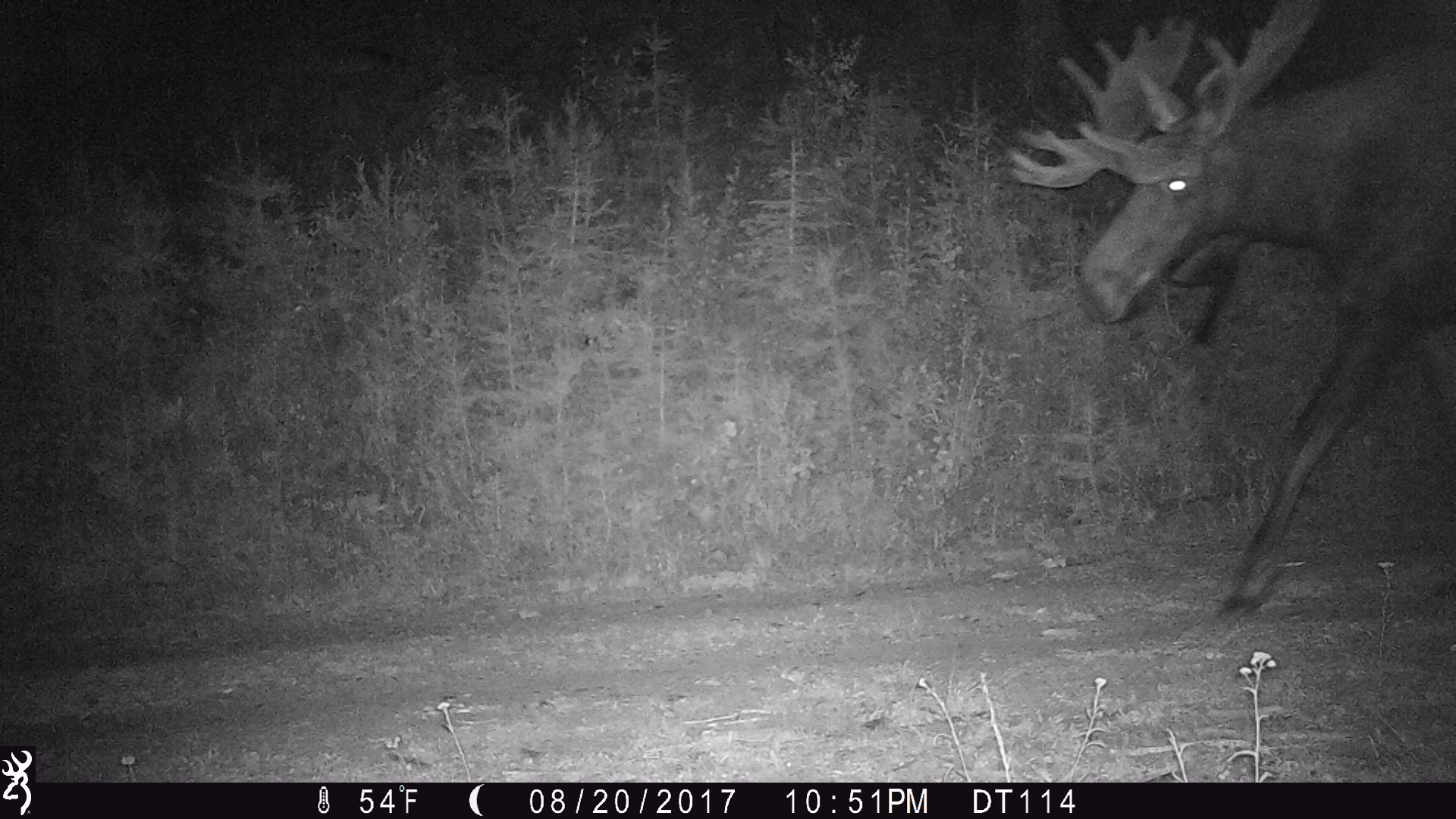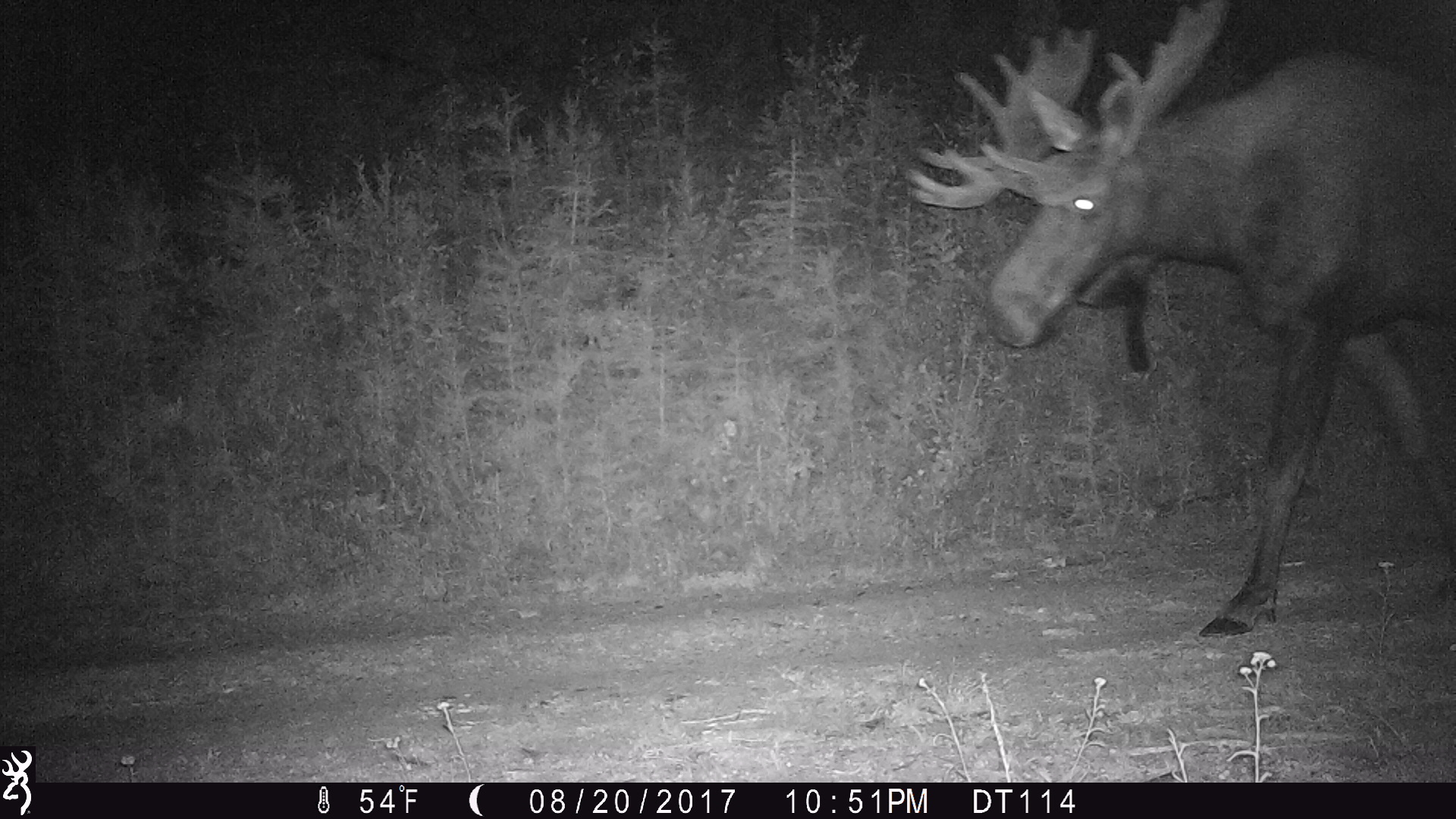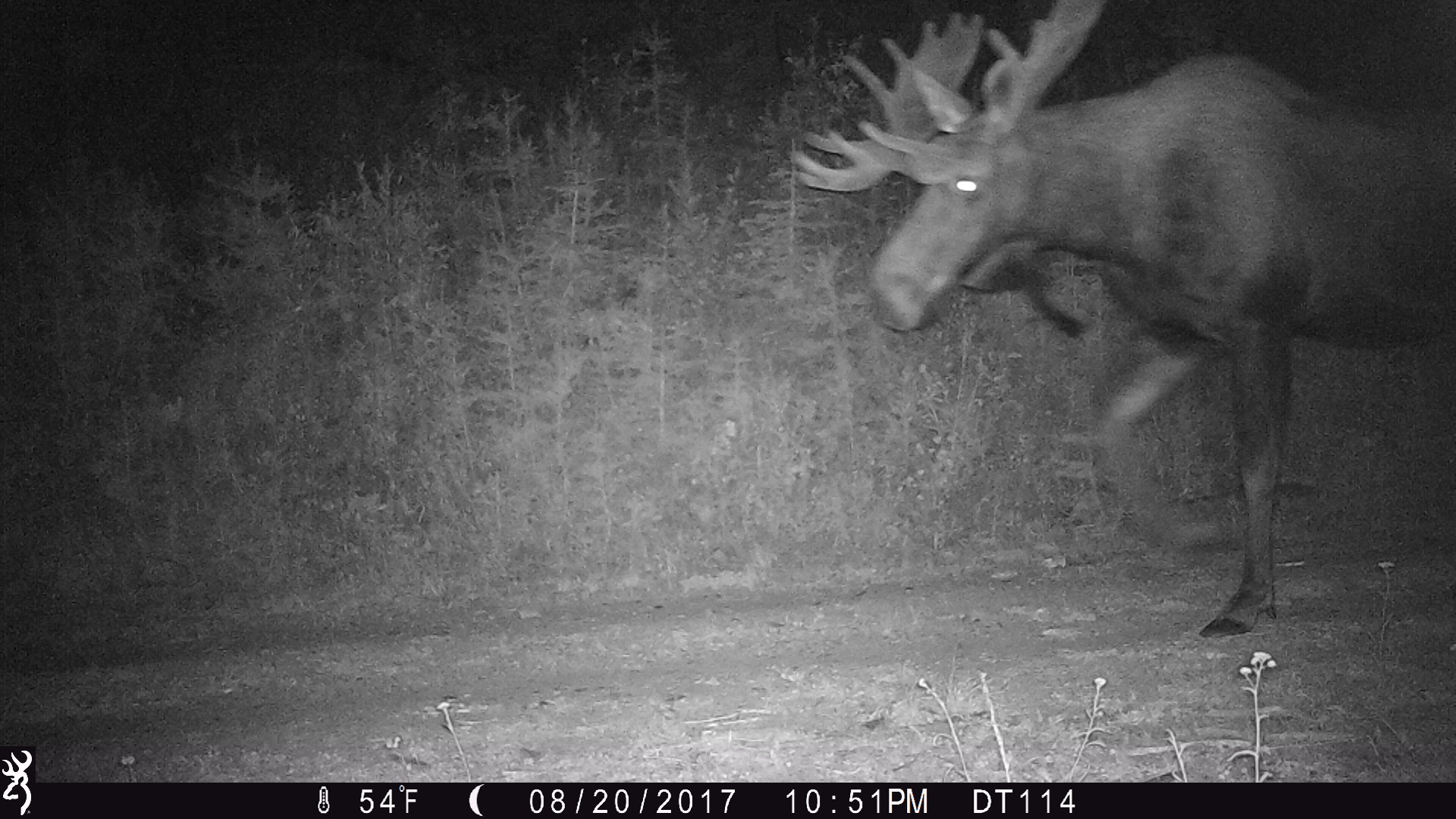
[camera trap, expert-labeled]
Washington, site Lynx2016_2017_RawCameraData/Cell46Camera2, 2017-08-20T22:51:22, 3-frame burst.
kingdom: Animalia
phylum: Chordata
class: Mammalia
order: Artiodactyla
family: Cervidae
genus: Alces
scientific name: Alces alces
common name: moose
Alces alces (moose). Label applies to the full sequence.